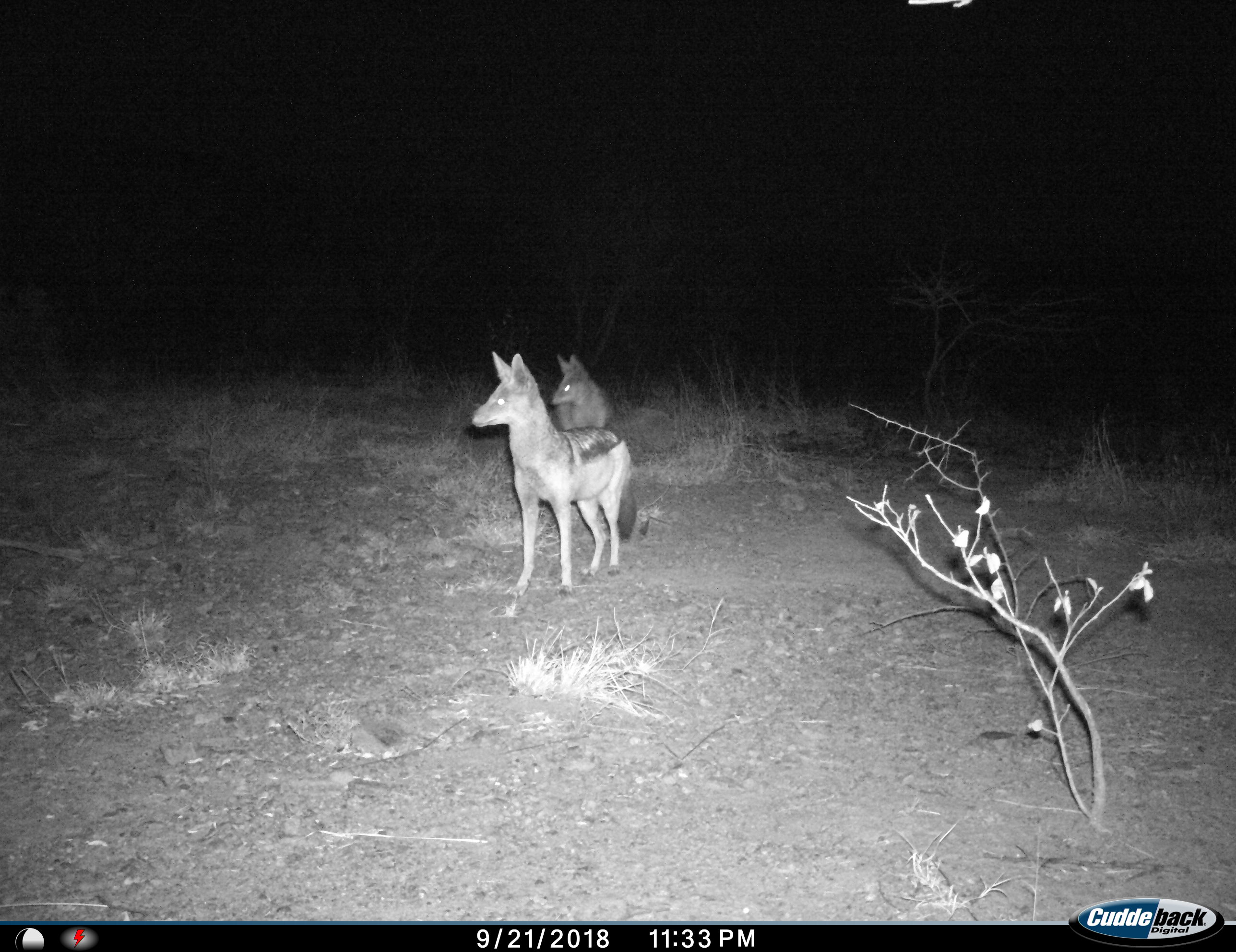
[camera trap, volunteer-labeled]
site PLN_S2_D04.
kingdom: Animalia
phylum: Chordata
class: Mammalia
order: Carnivora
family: Canidae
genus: Lupulella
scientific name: Lupulella mesomelas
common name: black-backed jackal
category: jackalblackbacked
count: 2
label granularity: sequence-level